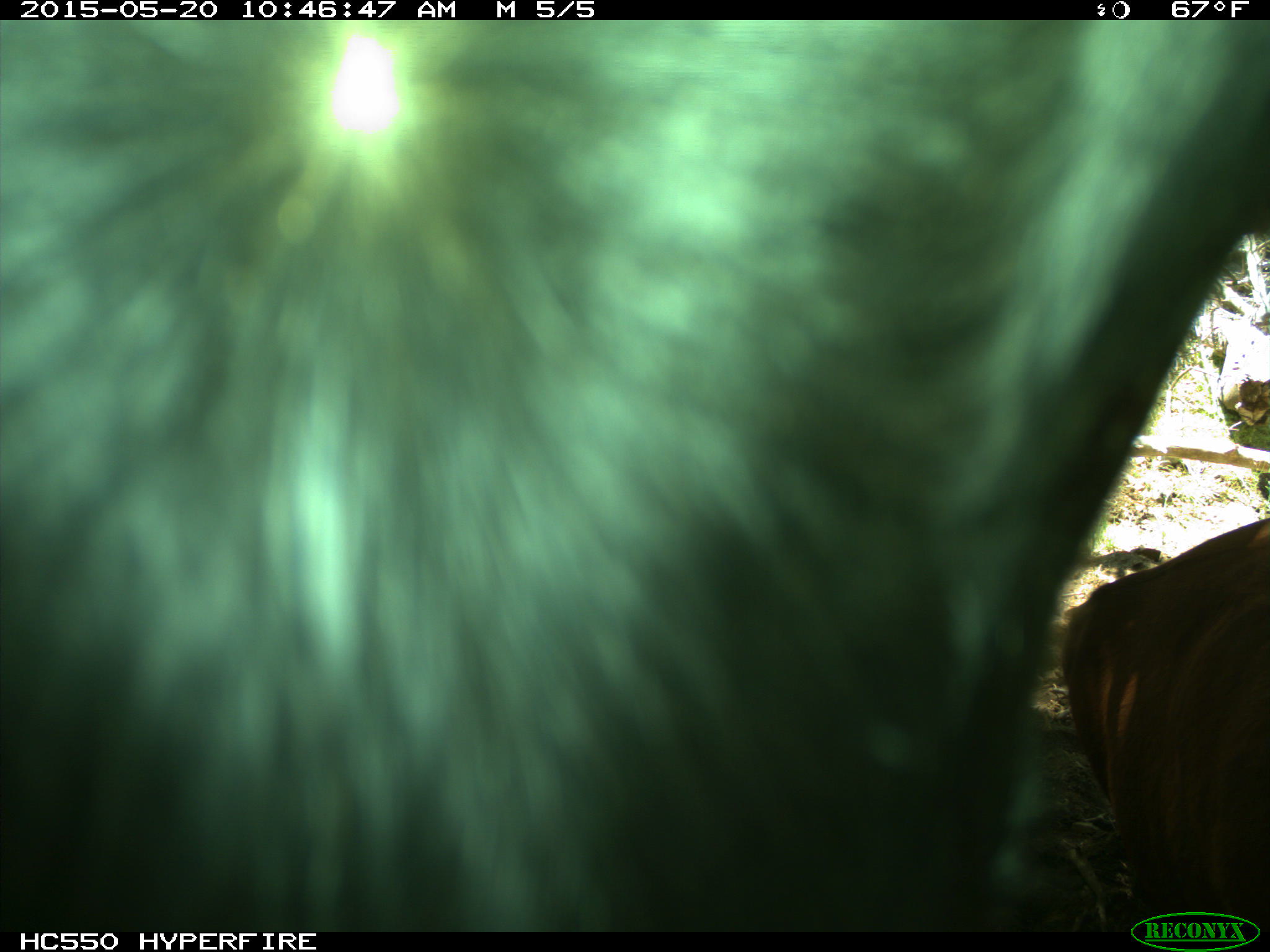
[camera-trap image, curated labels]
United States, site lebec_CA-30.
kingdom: Animalia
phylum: Chordata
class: Mammalia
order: Artiodactyla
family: Bovidae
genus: Bos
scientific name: Bos taurus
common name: domestic cow